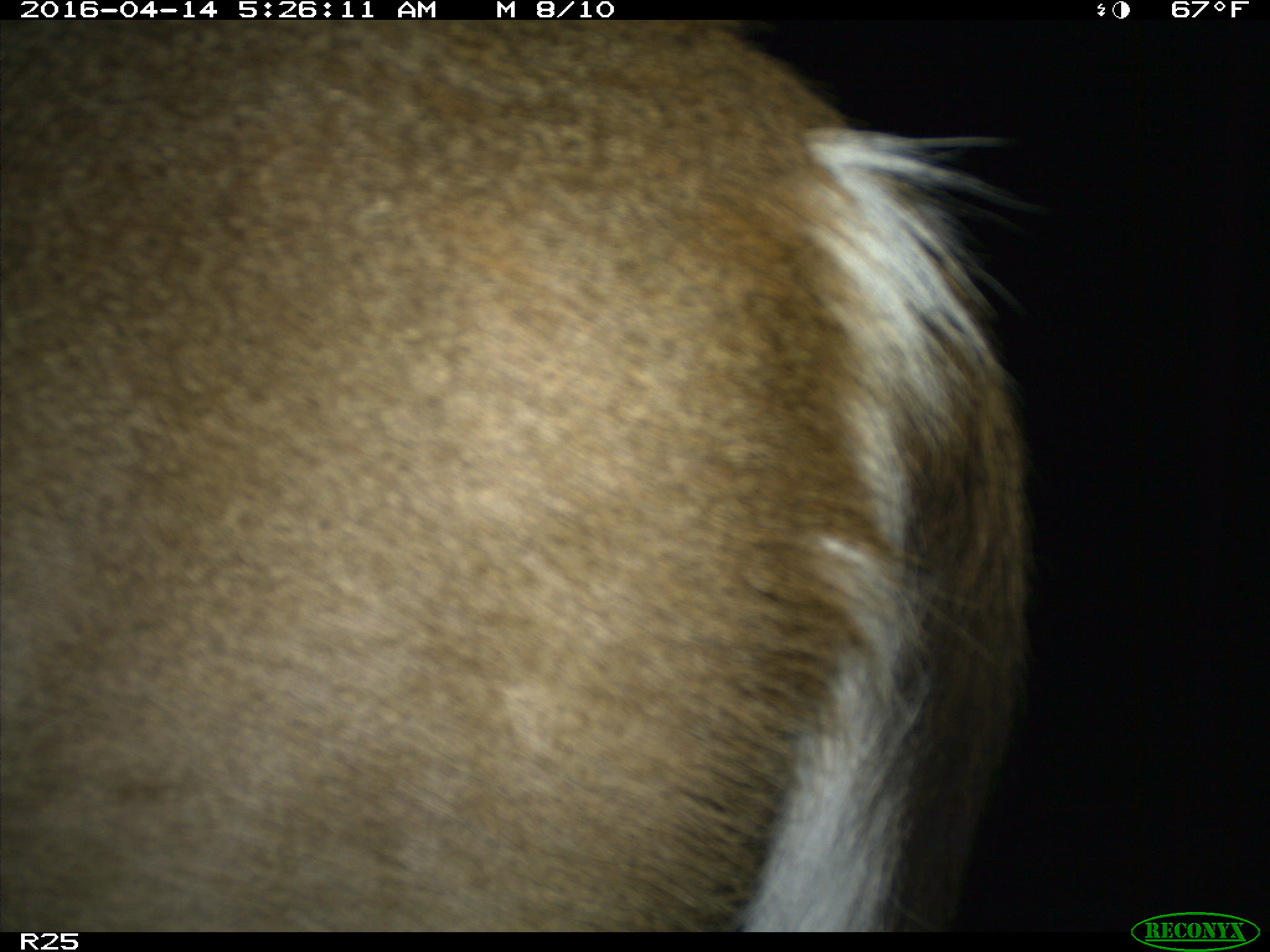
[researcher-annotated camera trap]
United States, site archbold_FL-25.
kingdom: Animalia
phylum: Chordata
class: Mammalia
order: Artiodactyla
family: Cervidae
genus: Odocoileus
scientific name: Odocoileus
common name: deer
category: unidentified deer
Unidentified deer (deer) (Odocoileus).